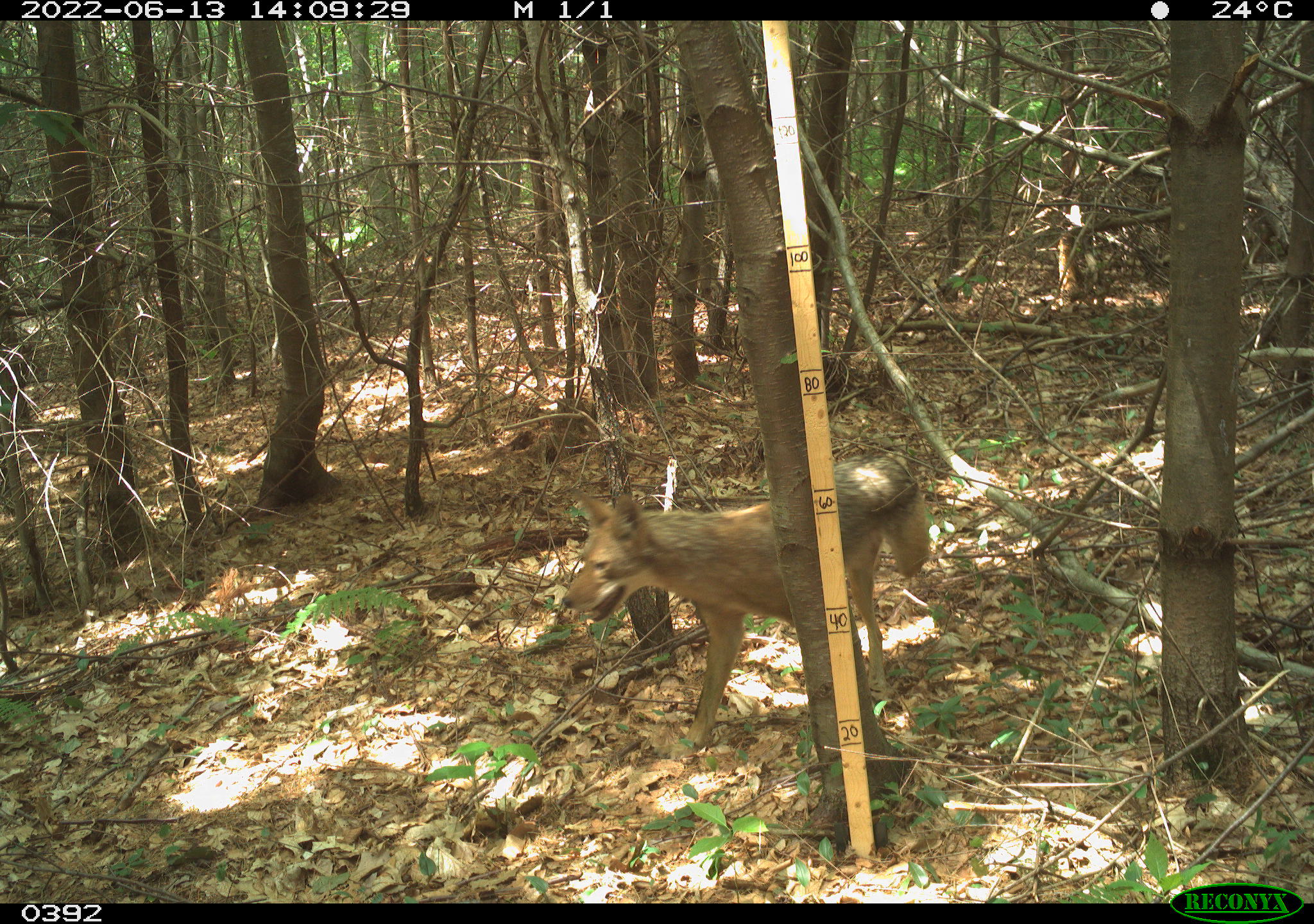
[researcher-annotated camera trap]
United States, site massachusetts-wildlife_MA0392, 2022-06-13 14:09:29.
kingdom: Animalia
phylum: Chordata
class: Mammalia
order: Carnivora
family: Canidae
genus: Canis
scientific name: Canis latrans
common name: coyote